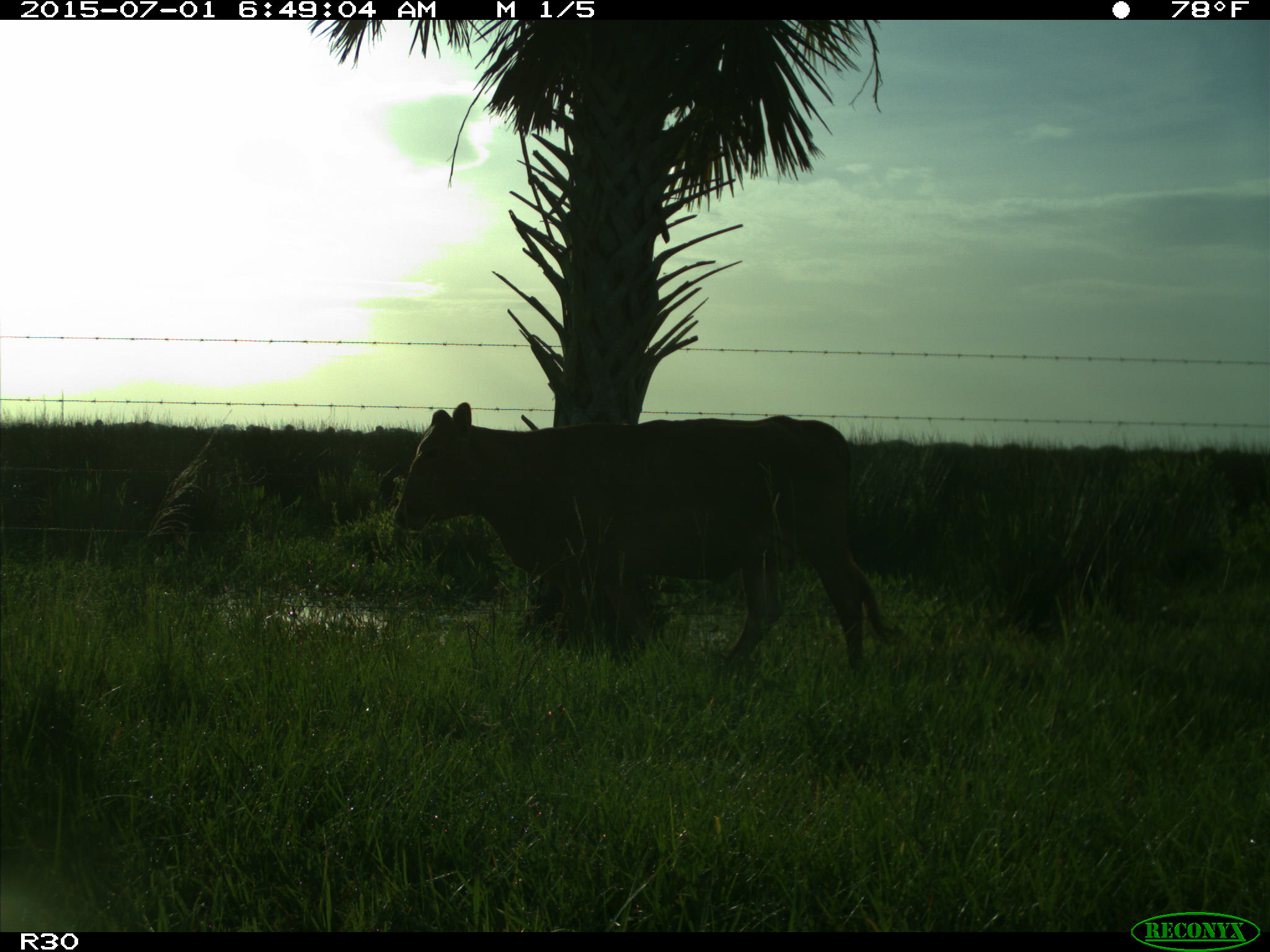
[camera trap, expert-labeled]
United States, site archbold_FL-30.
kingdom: Animalia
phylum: Chordata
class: Mammalia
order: Artiodactyla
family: Bovidae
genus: Bos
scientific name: Bos taurus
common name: domestic cow